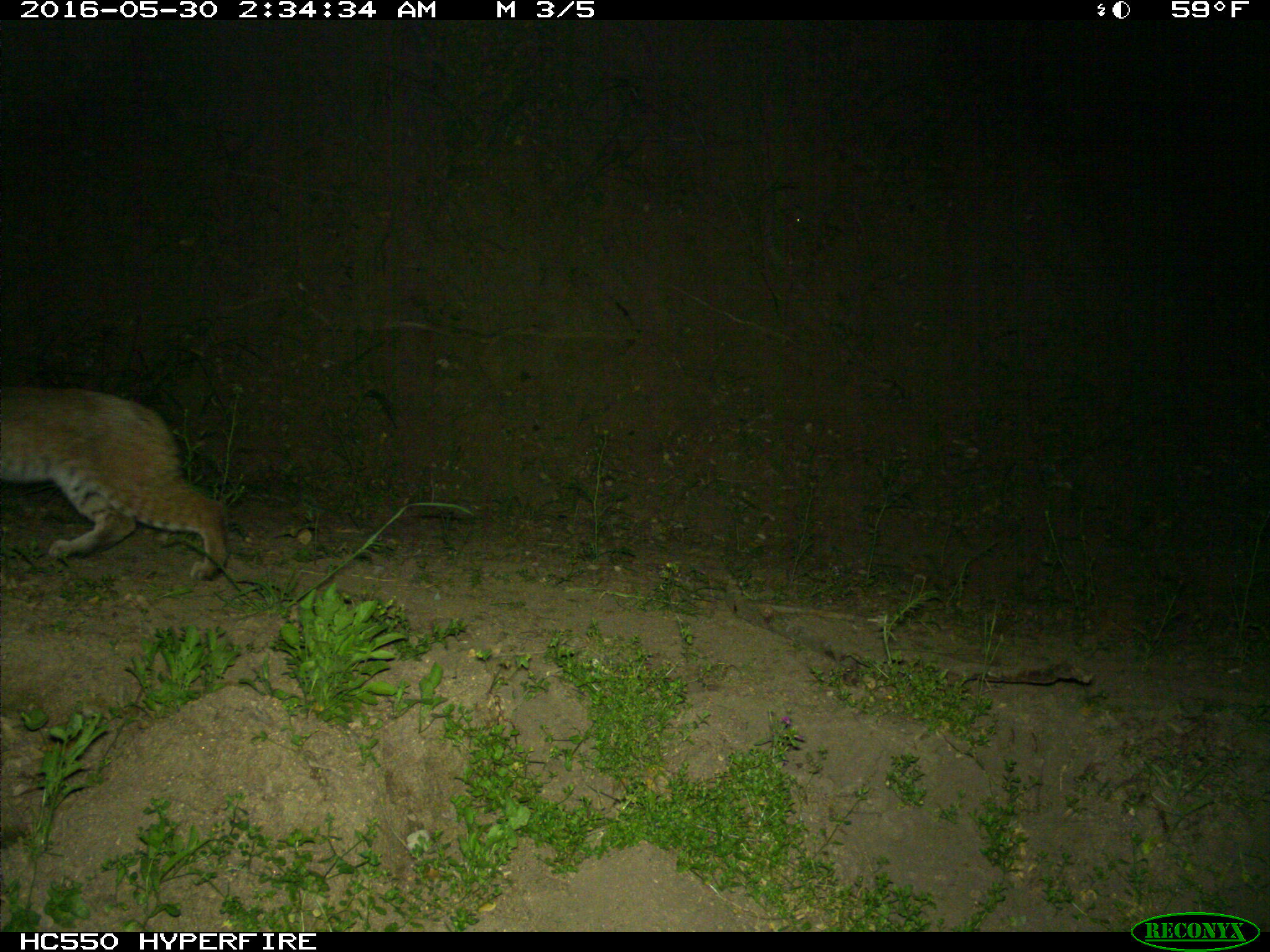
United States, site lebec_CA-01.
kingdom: Animalia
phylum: Chordata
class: Mammalia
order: Carnivora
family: Felidae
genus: Lynx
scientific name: Lynx rufus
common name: bobcat